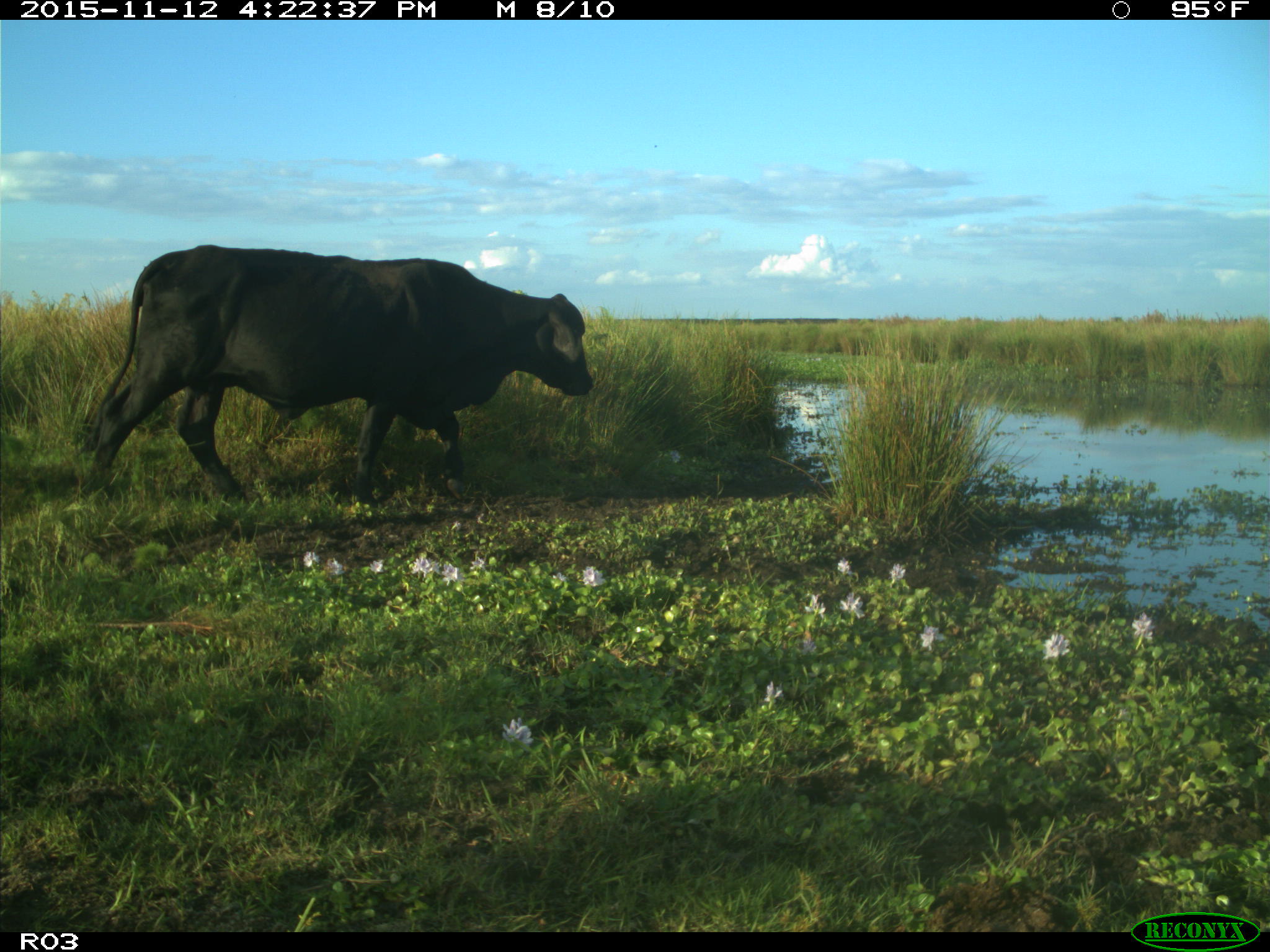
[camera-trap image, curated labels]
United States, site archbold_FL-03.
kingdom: Animalia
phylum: Chordata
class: Mammalia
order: Artiodactyla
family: Bovidae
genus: Bos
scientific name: Bos taurus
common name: domestic cow